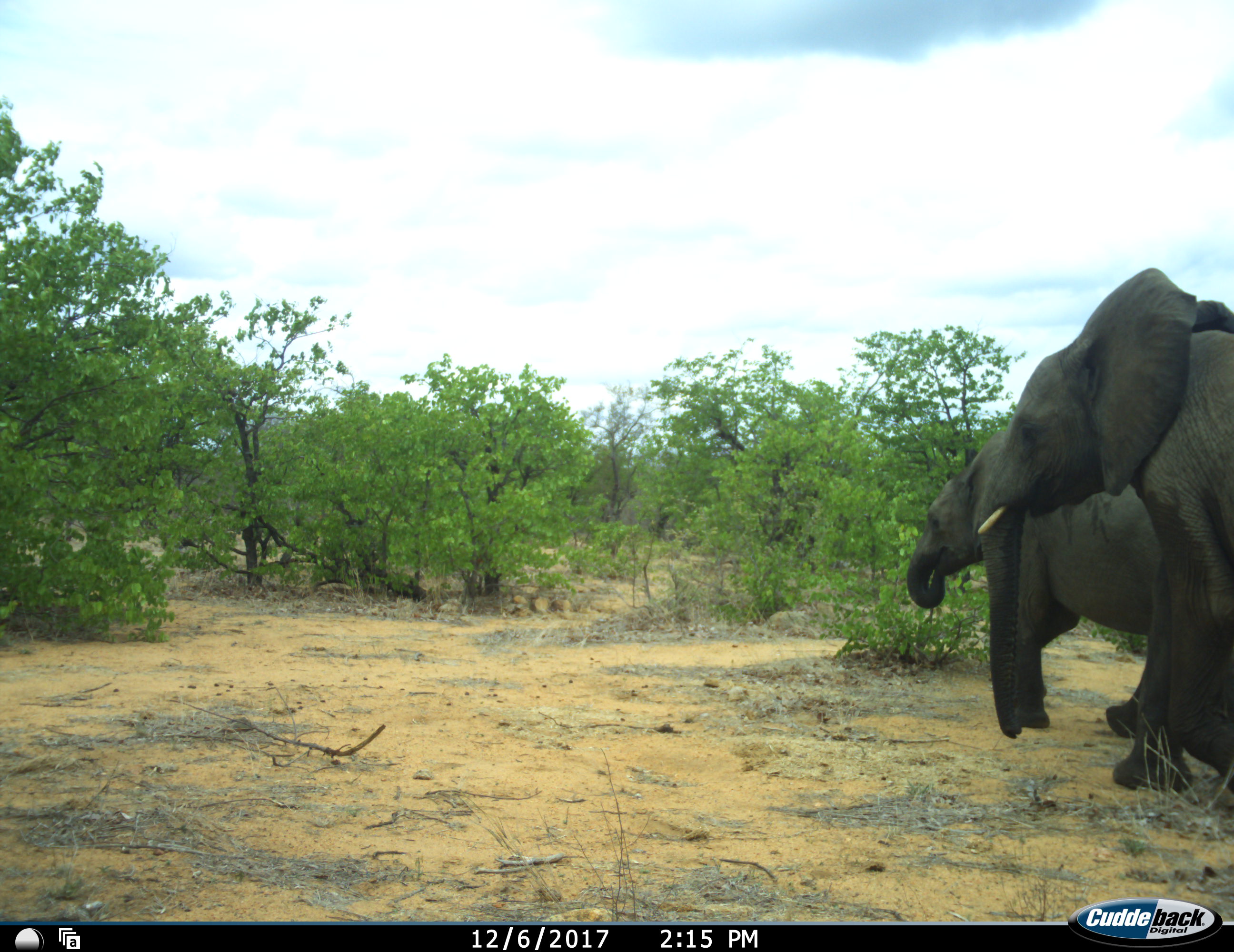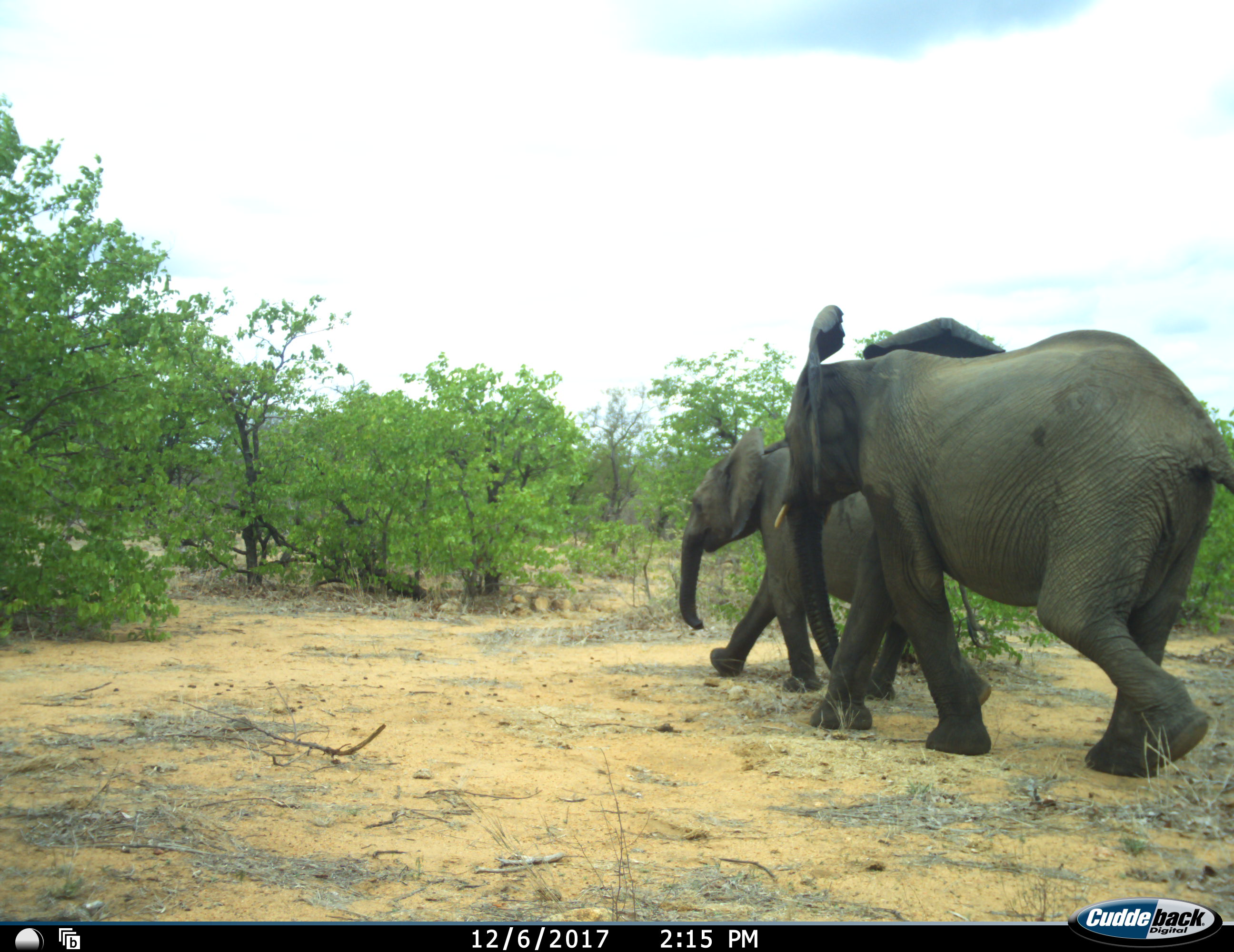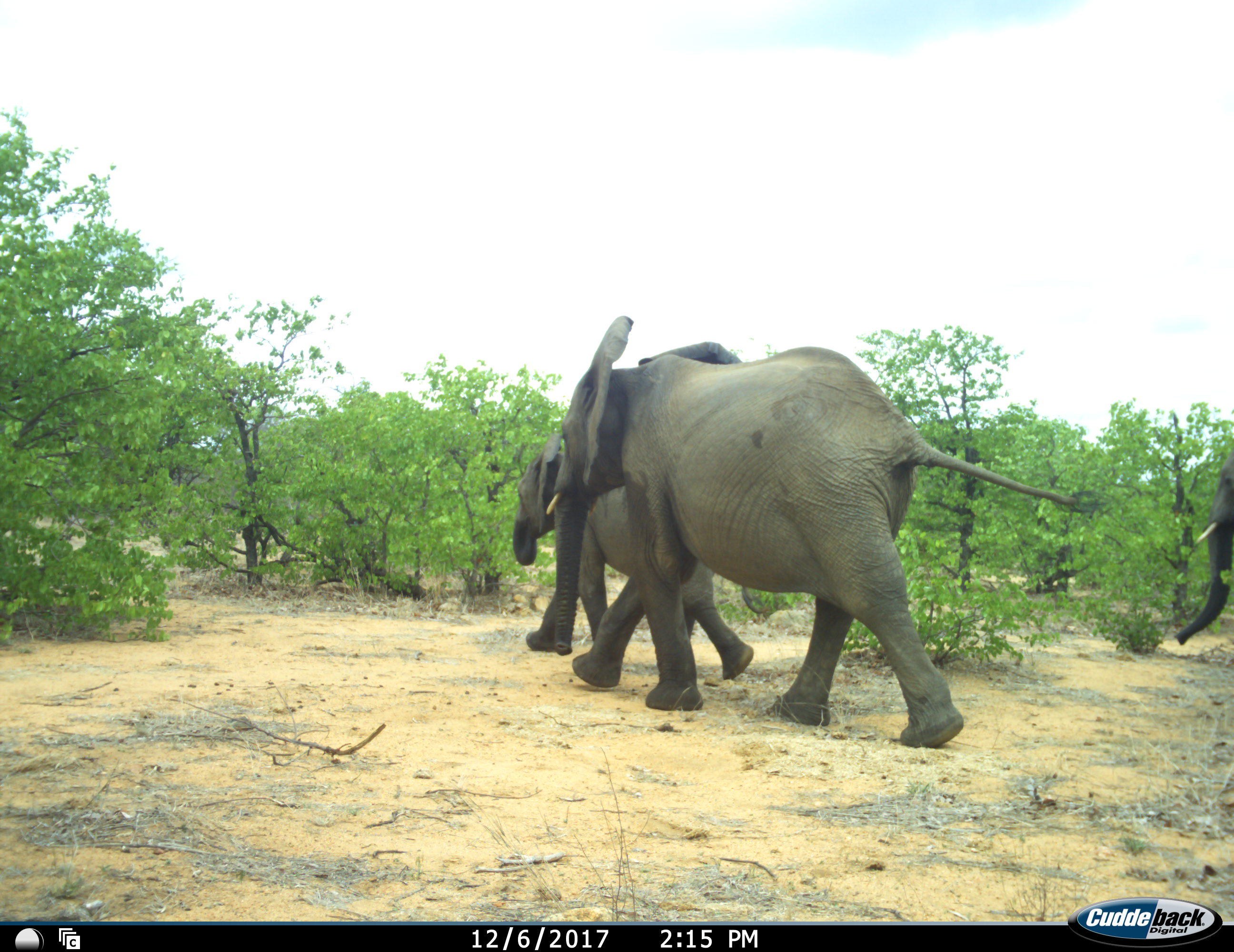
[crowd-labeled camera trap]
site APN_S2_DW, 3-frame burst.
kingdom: Animalia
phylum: Chordata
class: Mammalia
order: Proboscidea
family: Elephantidae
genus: Loxodonta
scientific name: Loxodonta africana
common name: african bush elephant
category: elephant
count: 3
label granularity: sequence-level